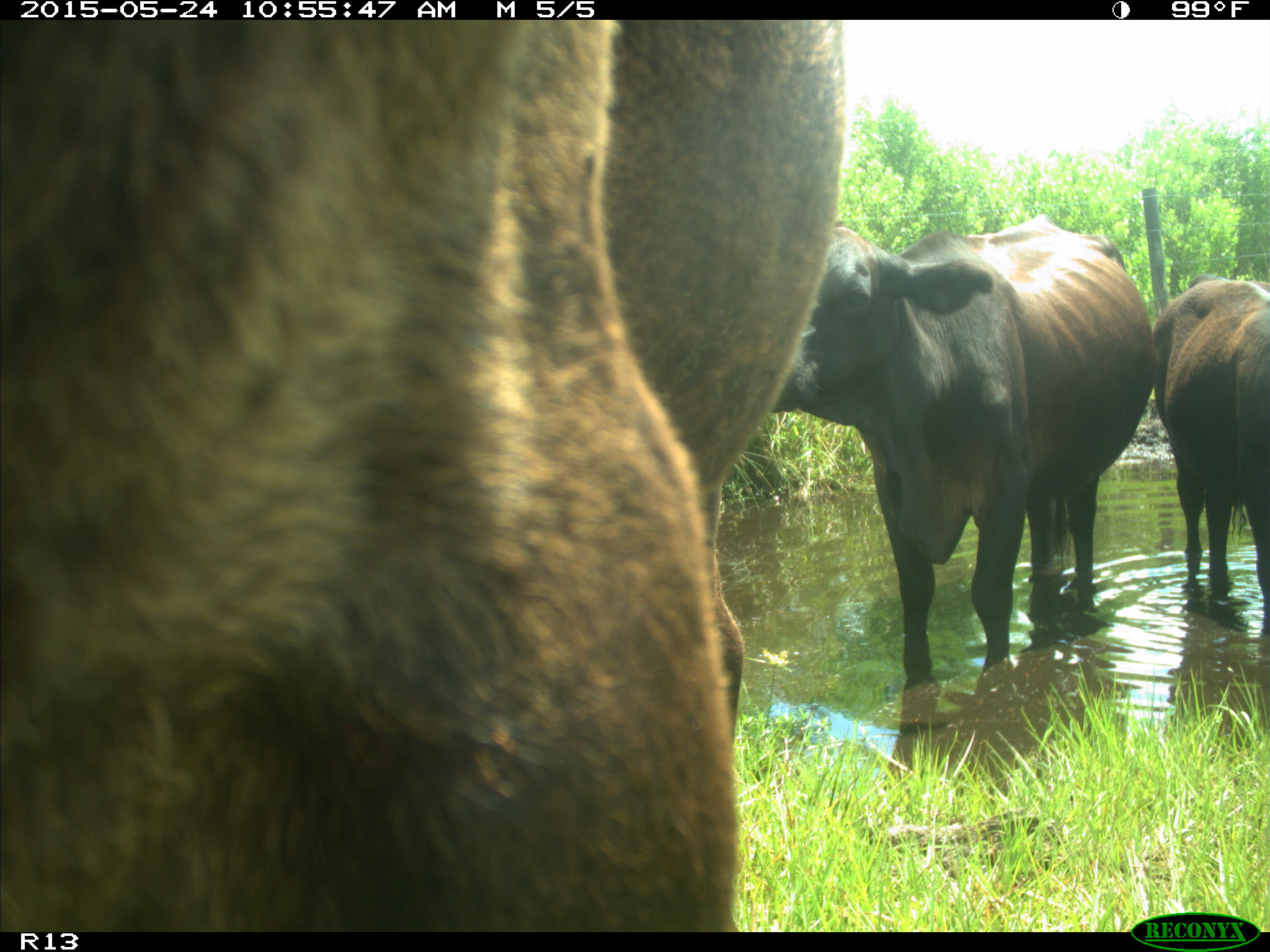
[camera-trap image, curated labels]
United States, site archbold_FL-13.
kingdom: Animalia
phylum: Chordata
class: Mammalia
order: Artiodactyla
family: Bovidae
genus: Bos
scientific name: Bos taurus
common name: domestic cow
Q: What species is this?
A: Bos taurus (domestic cow).